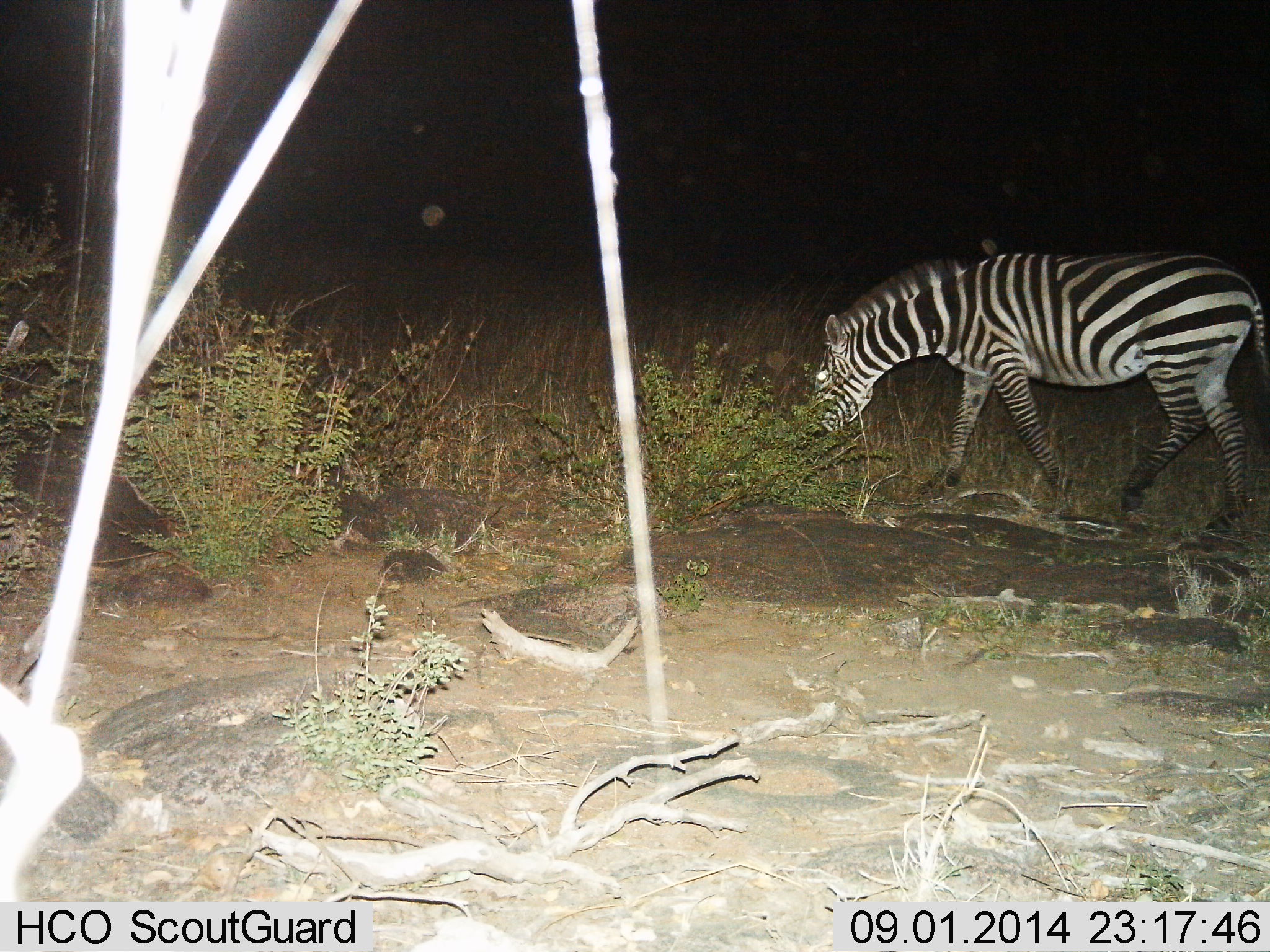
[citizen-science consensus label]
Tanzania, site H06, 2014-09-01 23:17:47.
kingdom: Animalia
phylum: Chordata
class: Mammalia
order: Perissodactyla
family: Equidae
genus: Equus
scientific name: Equus quagga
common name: plains zebra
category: zebra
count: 1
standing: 10%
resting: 0%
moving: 30%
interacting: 0%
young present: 0%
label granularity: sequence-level